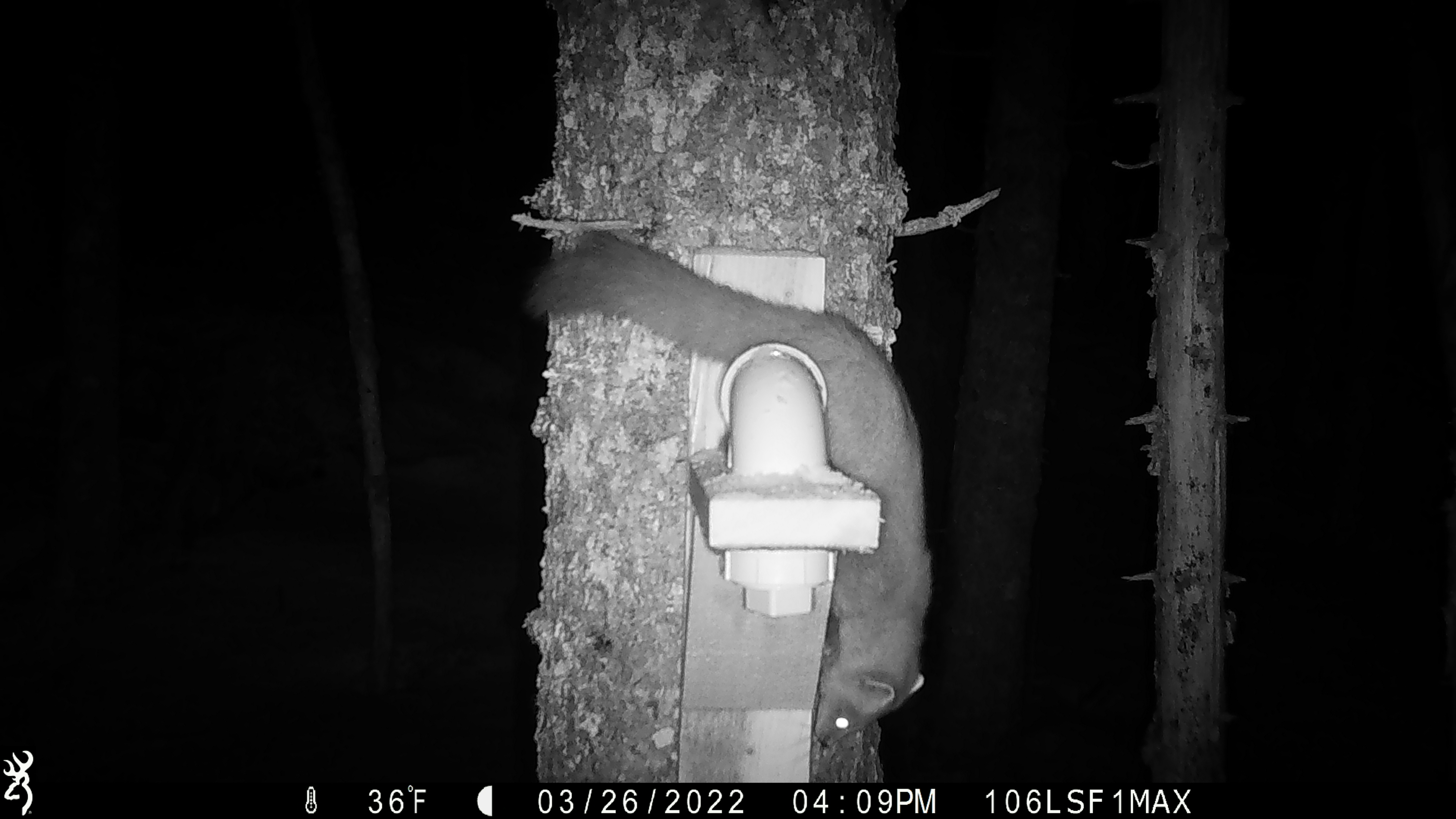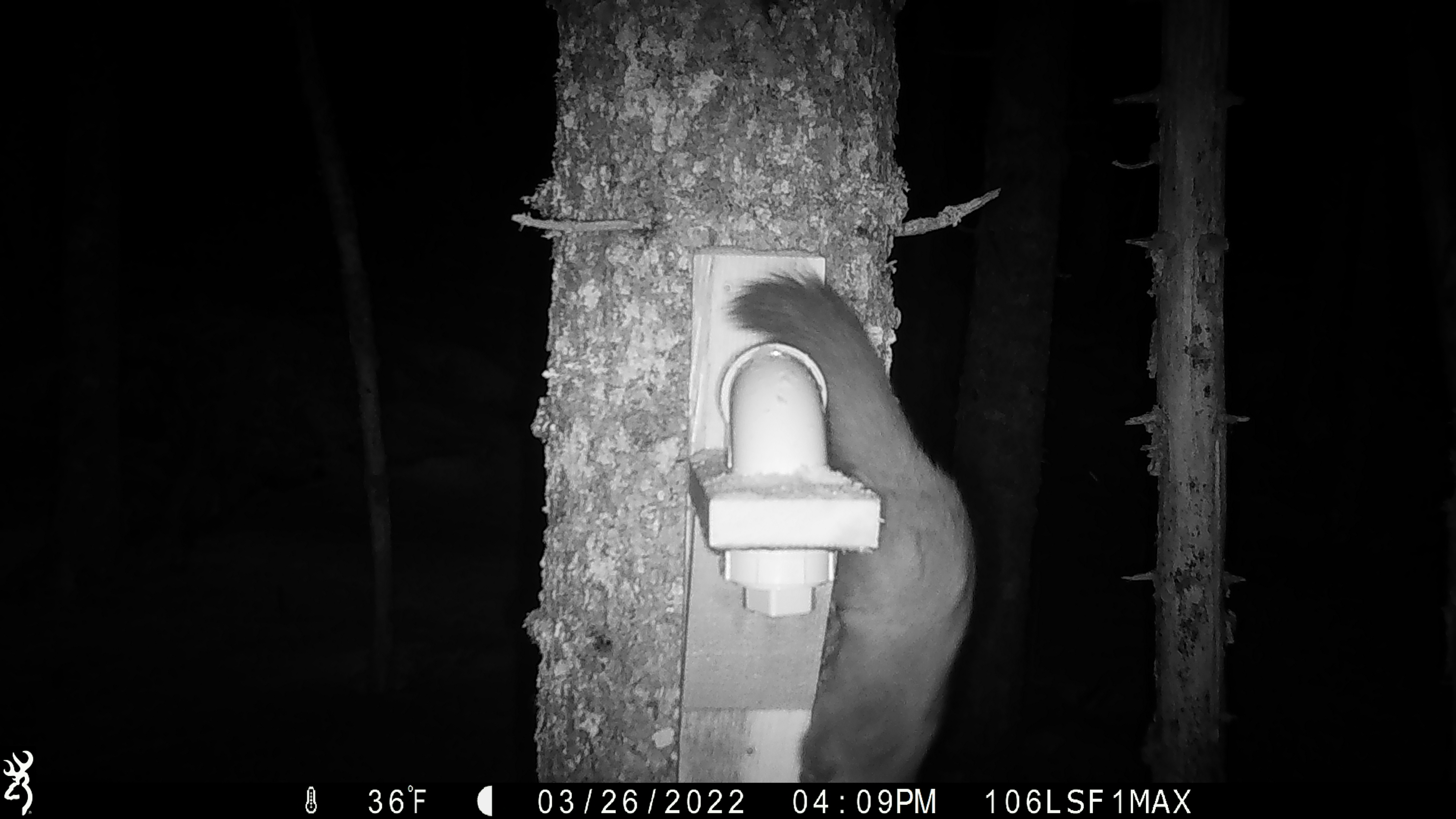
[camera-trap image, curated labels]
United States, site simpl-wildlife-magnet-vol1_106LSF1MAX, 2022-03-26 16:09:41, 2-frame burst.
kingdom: Animalia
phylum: Chordata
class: Mammalia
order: Carnivora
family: Mustelidae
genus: Martes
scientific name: Martes americana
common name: american marten